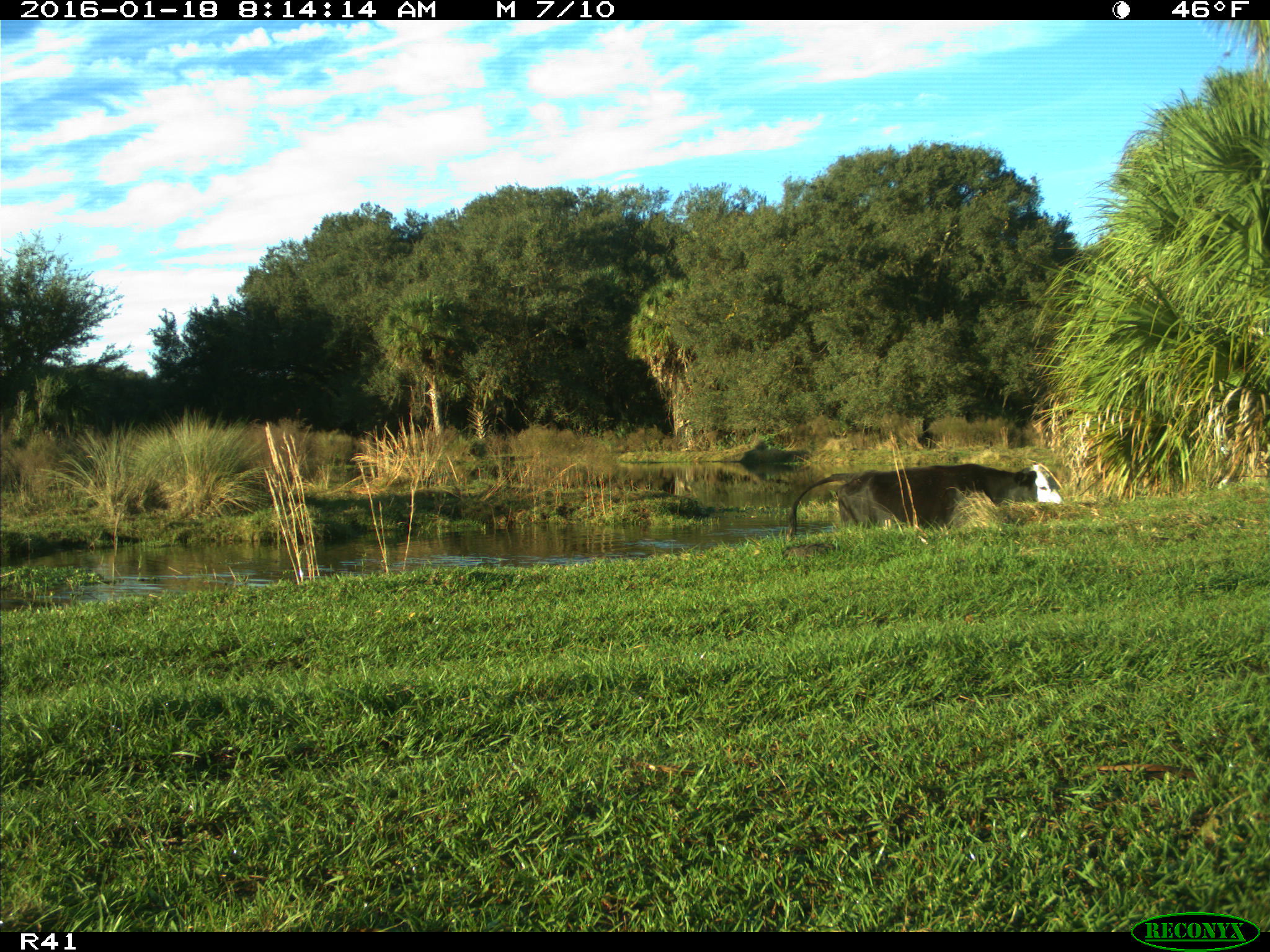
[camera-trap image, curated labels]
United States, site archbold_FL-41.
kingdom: Animalia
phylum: Chordata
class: Mammalia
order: Artiodactyla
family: Bovidae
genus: Bos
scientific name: Bos taurus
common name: domestic cow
Bos taurus (domestic cow).